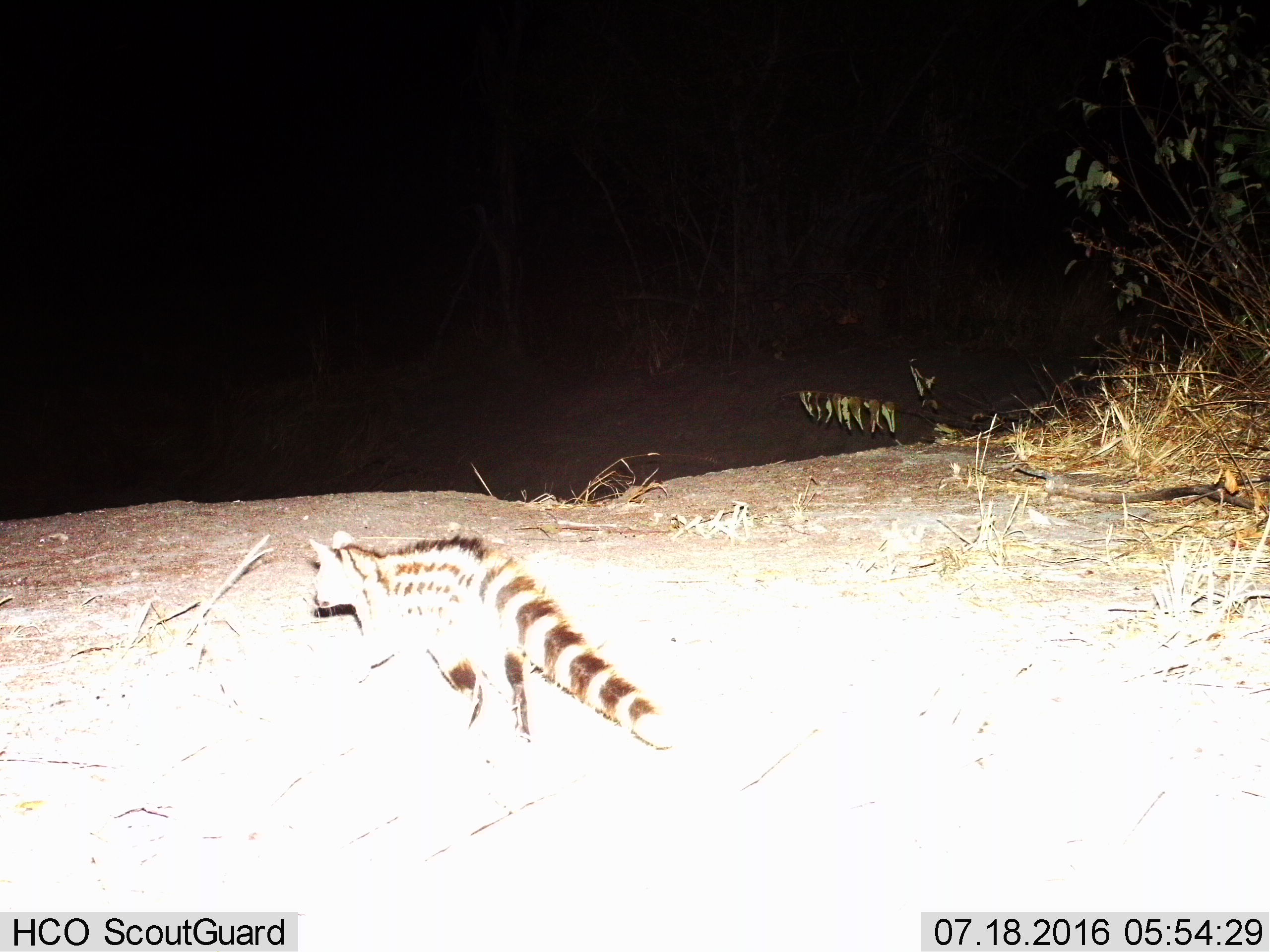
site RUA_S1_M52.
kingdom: Animalia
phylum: Chordata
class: Mammalia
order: Carnivora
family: Viverridae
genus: Genetta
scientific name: Genetta genetta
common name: small-spotted genet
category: genetcommonsmallspotted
Genetcommonsmallspotted (small-spotted genet) (Genetta genetta), count 1. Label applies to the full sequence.